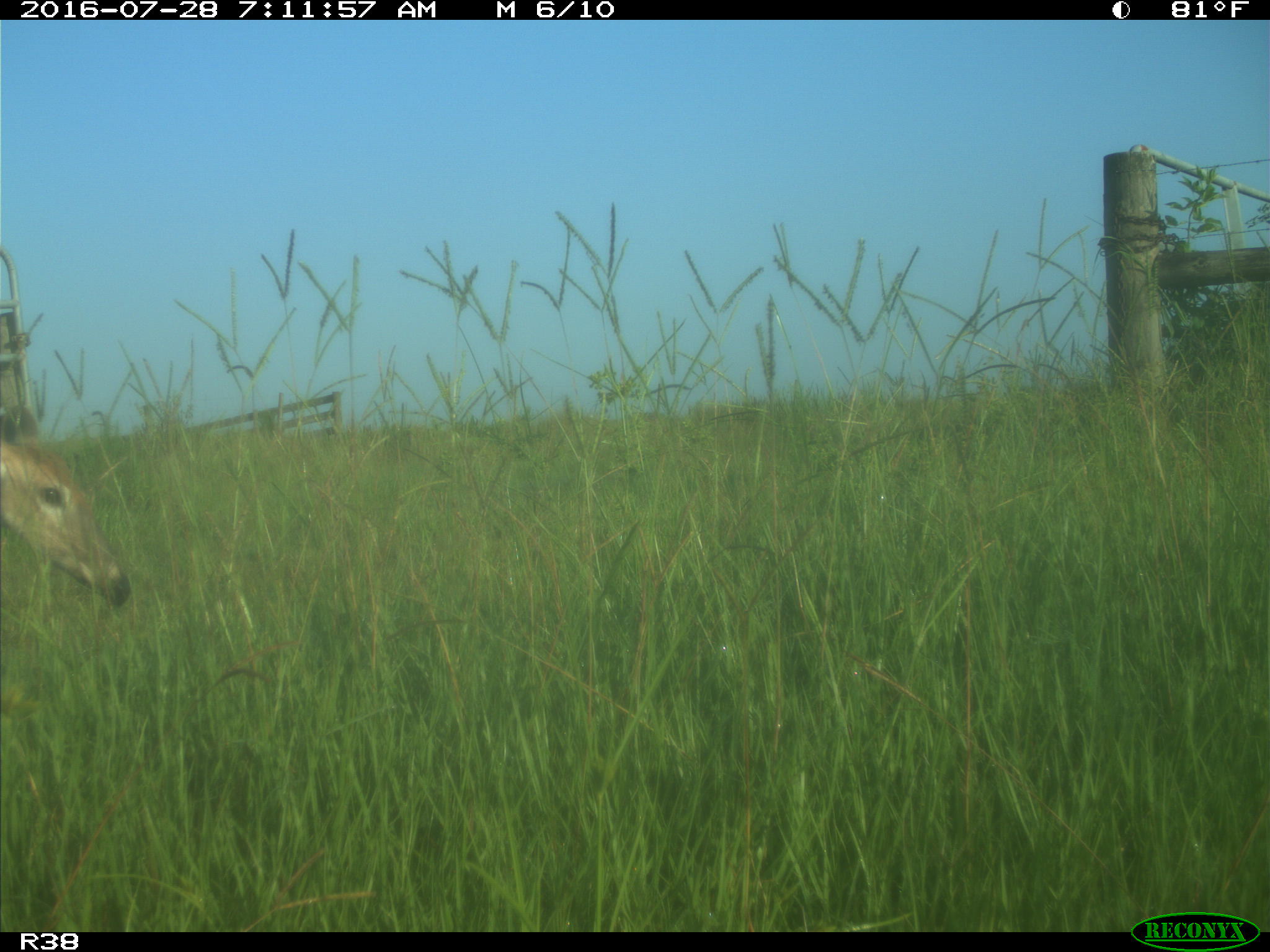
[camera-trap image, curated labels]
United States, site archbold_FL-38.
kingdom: Animalia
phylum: Chordata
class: Mammalia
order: Artiodactyla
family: Cervidae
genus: Odocoileus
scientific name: Odocoileus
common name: deer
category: unidentified deer